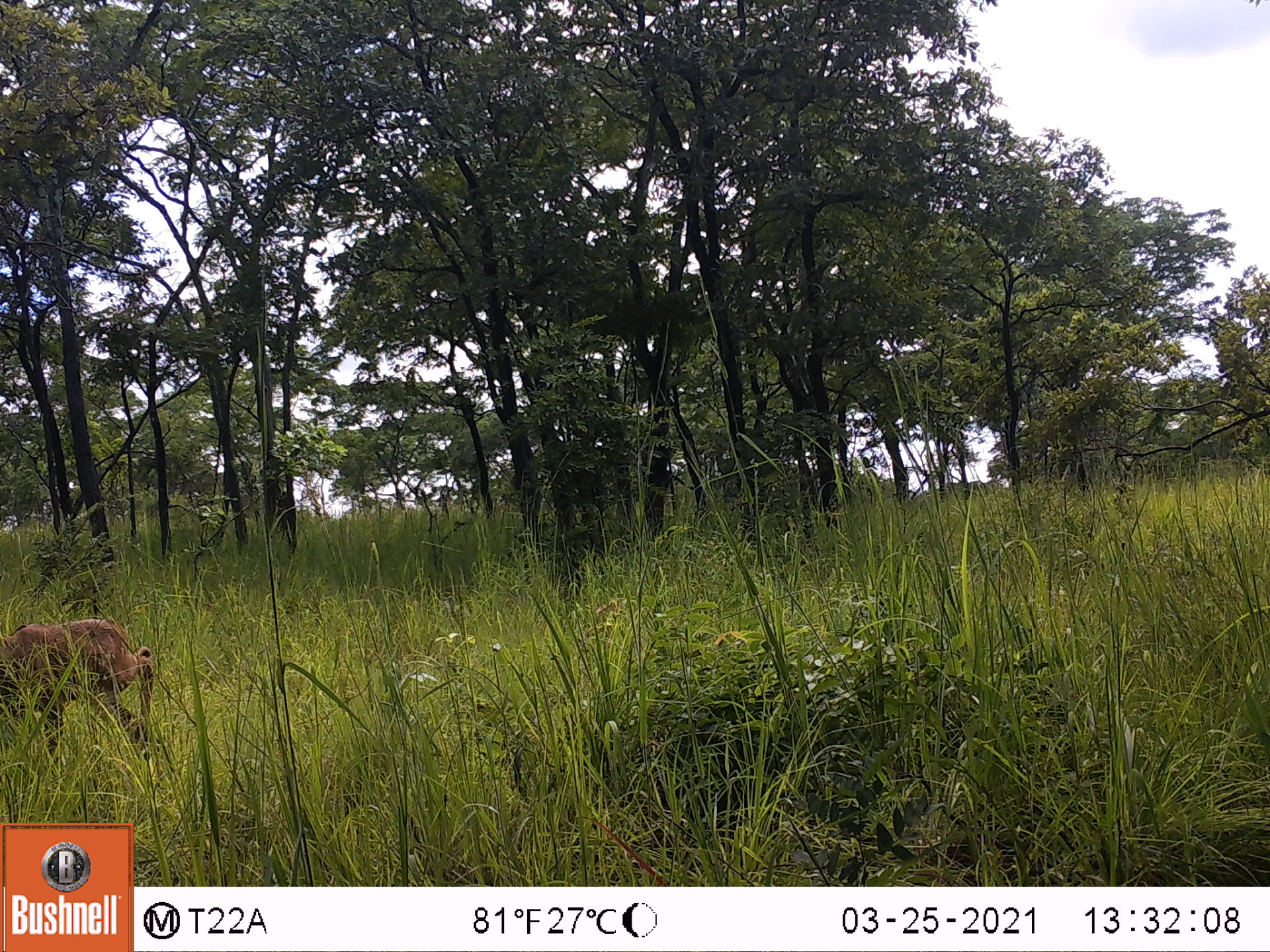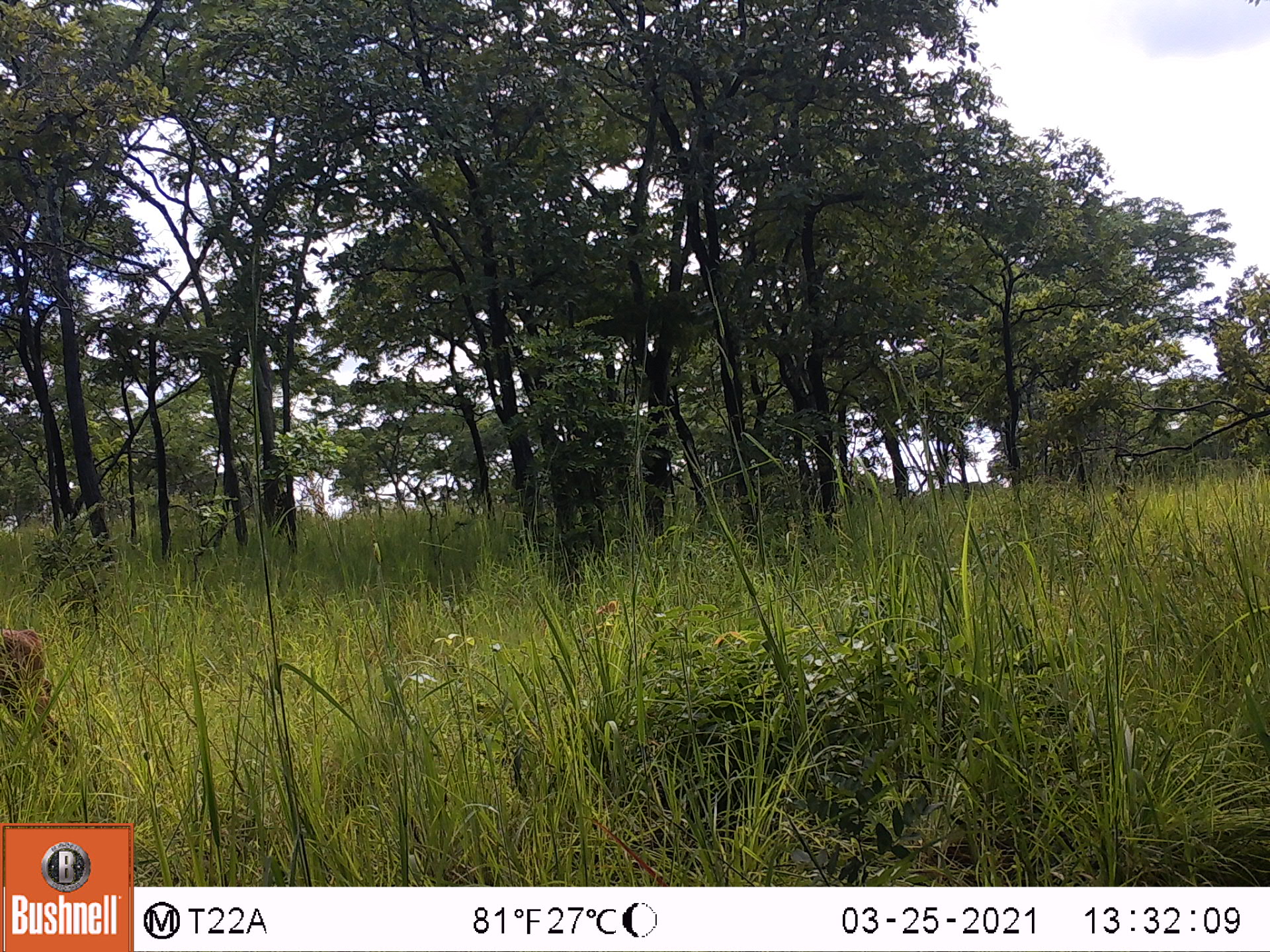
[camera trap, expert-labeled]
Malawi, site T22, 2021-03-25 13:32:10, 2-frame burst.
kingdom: Animalia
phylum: Chordata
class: Mammalia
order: Artiodactyla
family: Bovidae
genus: Sylvicapra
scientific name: Sylvicapra grimmia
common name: common duiker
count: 1